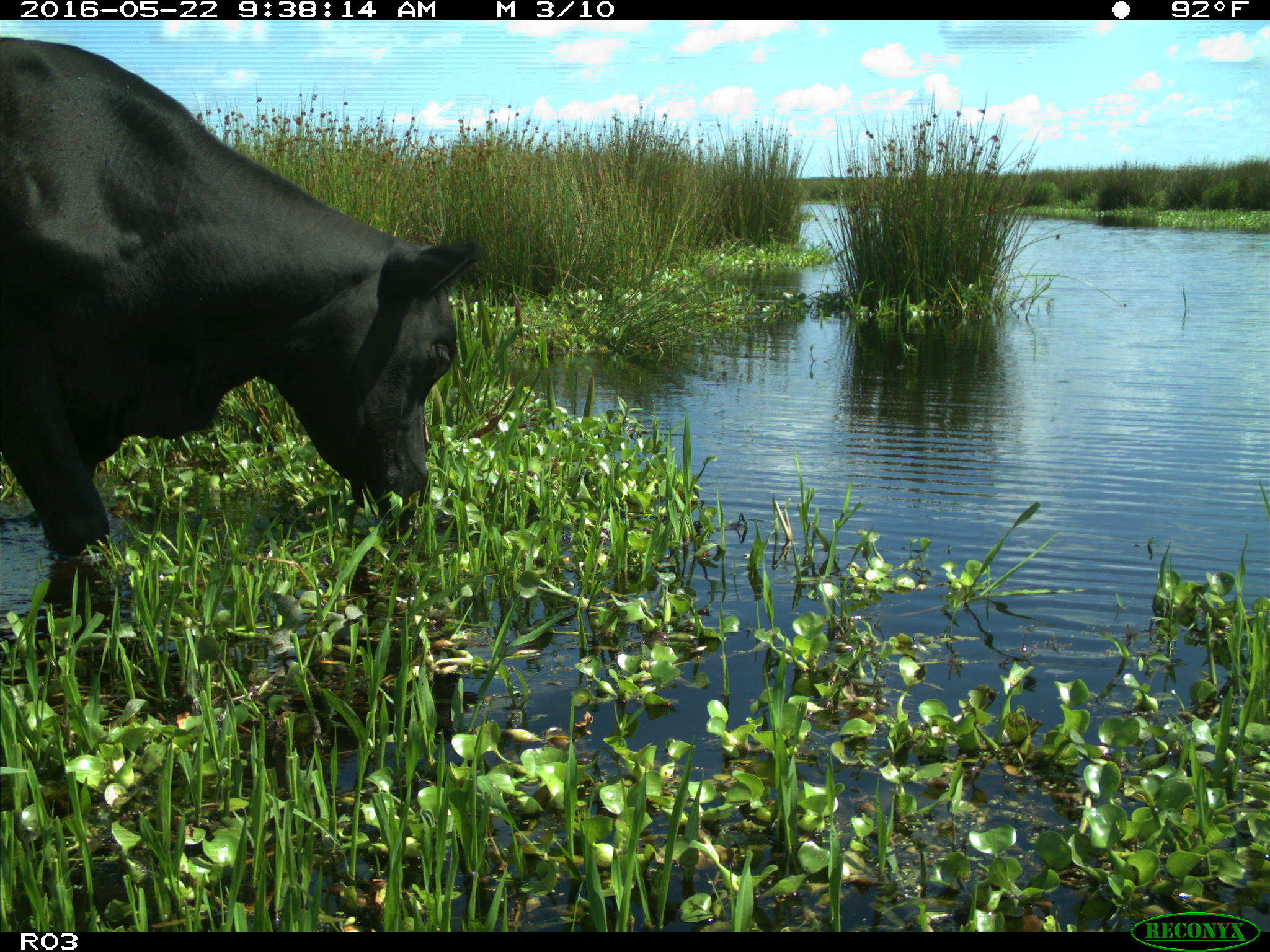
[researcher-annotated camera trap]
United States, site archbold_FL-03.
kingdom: Animalia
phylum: Chordata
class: Mammalia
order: Artiodactyla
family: Bovidae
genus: Bos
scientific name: Bos taurus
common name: domestic cow